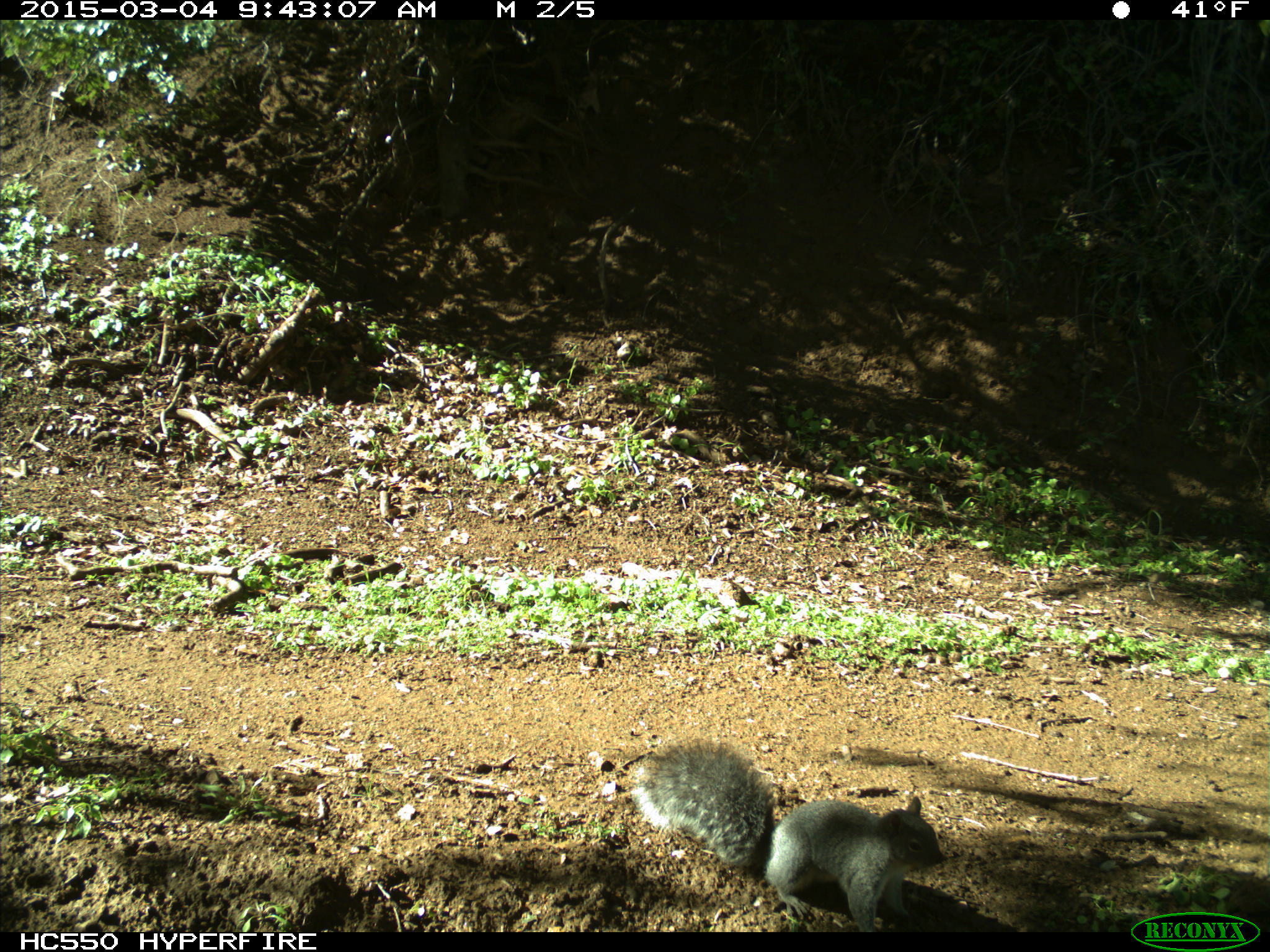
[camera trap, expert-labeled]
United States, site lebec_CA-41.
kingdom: Animalia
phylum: Chordata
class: Mammalia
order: Rodentia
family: Sciuridae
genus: Sciurus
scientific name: Sciurus carolinensis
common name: eastern gray squirrel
Sciurus carolinensis (eastern gray squirrel).